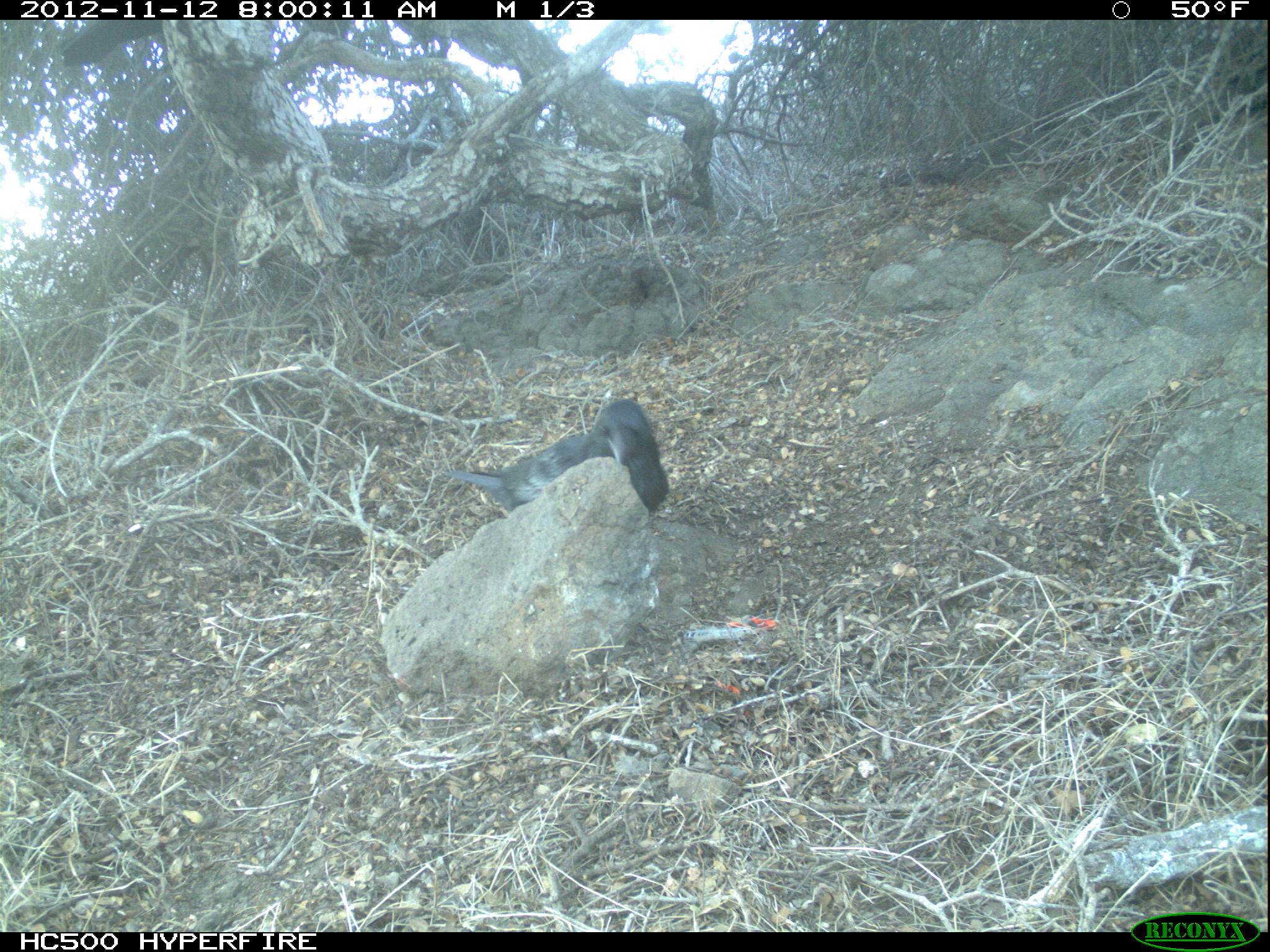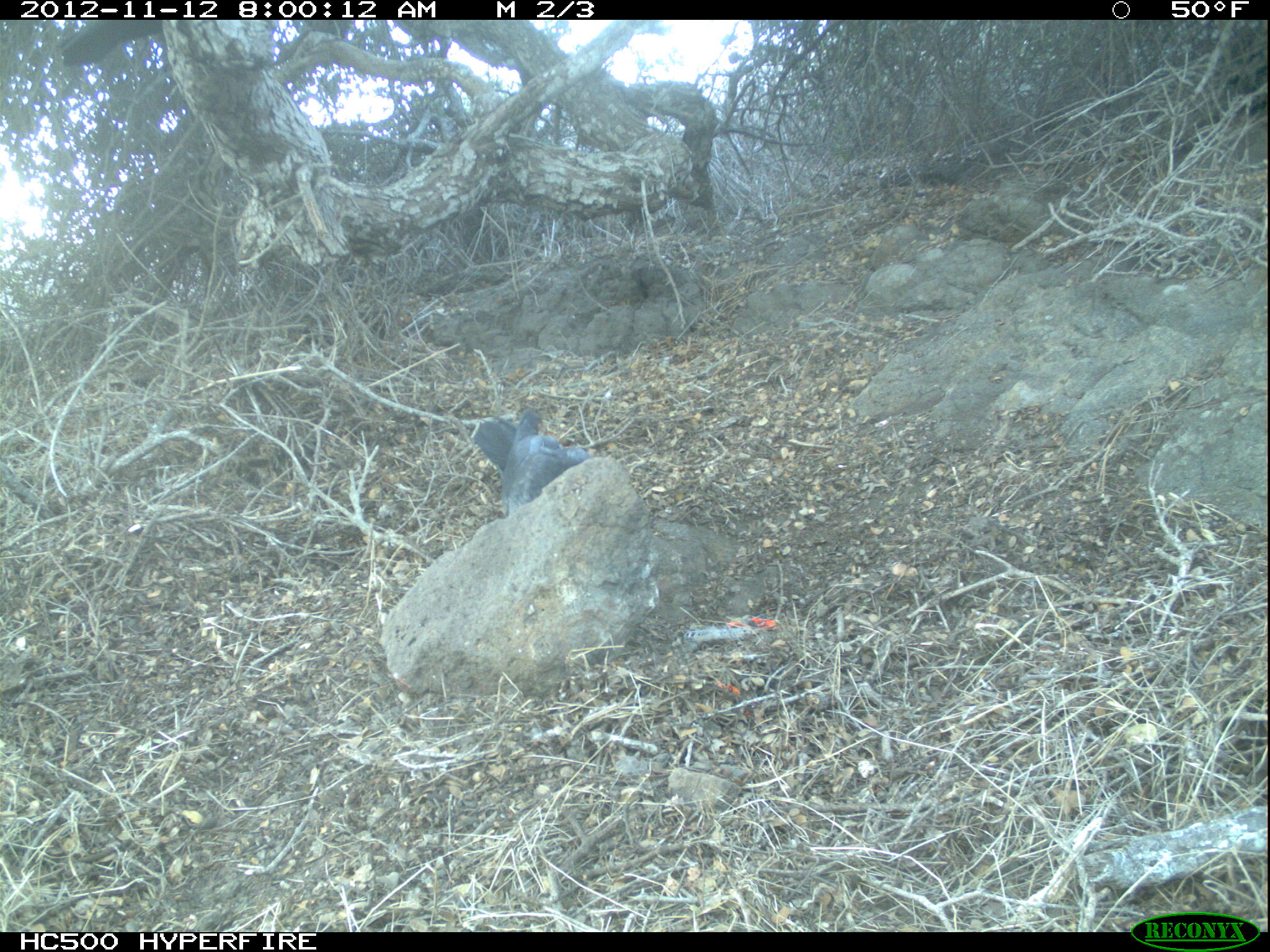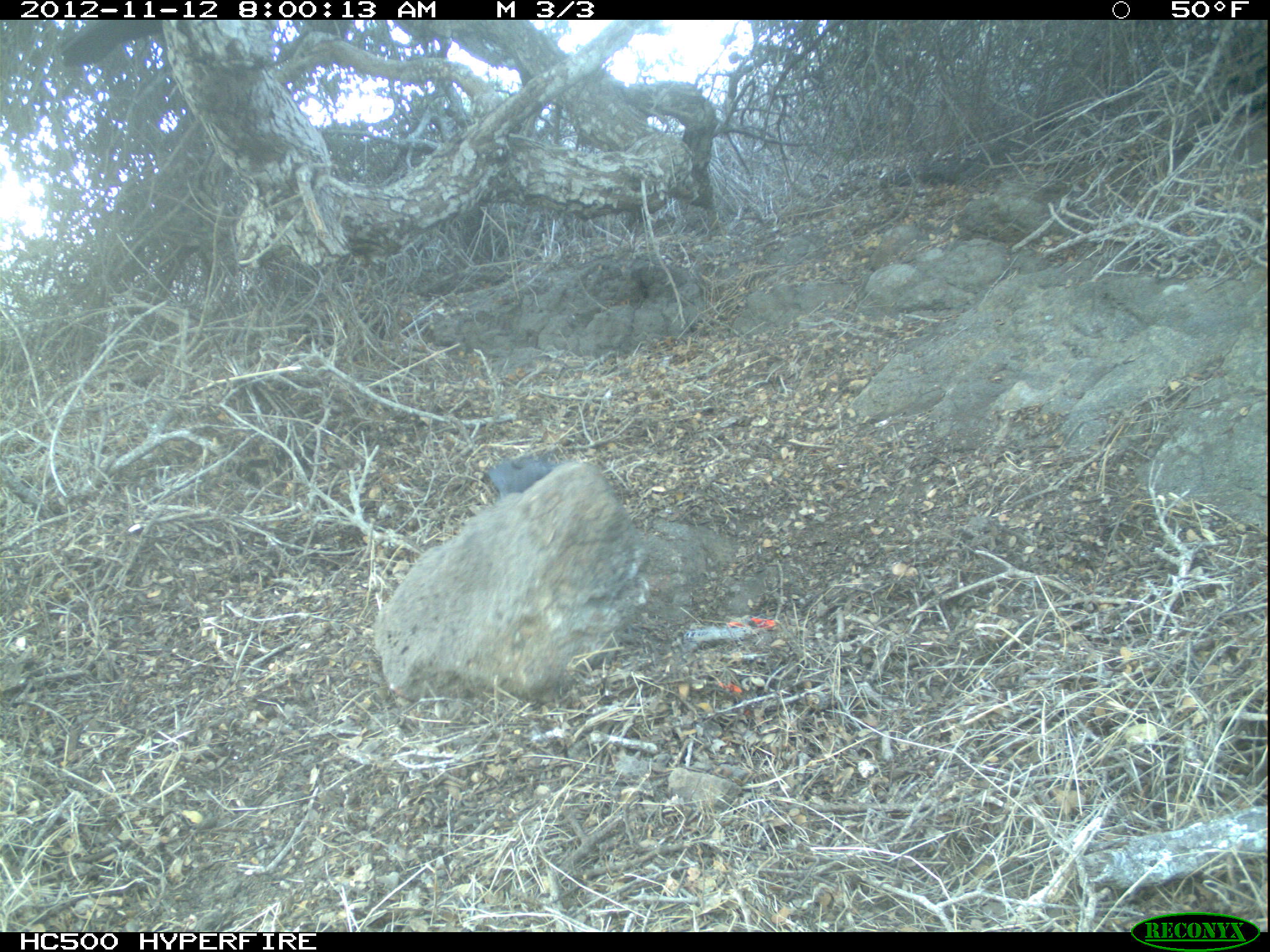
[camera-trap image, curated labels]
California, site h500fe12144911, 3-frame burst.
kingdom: Animalia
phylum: Chordata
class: Aves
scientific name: Aves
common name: bird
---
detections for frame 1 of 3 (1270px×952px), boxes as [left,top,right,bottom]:
bird: [450,397,668,515]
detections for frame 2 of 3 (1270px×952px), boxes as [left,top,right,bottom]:
bird: [469,405,590,516]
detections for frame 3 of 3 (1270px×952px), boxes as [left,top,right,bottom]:
bird: [481,457,553,495]